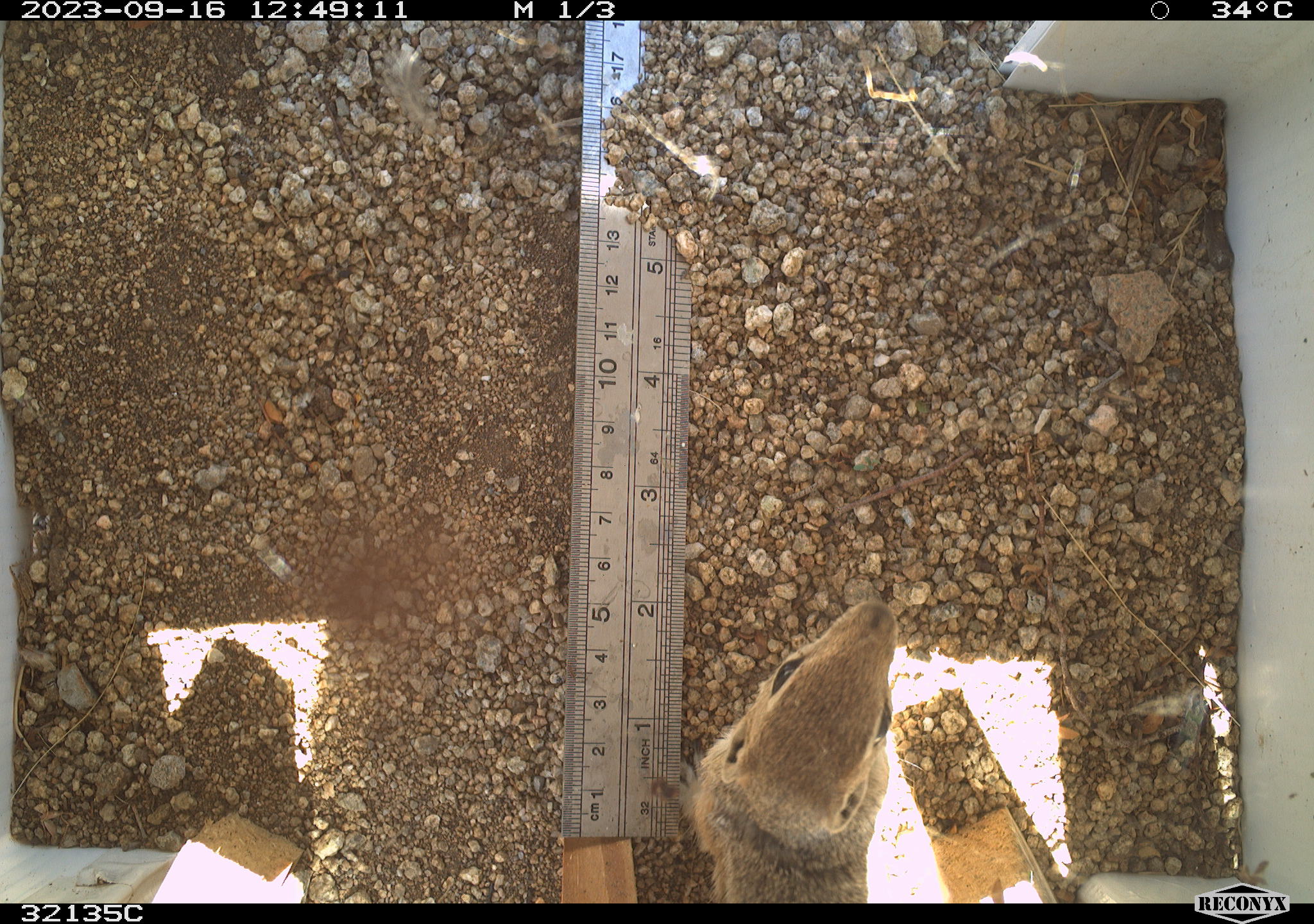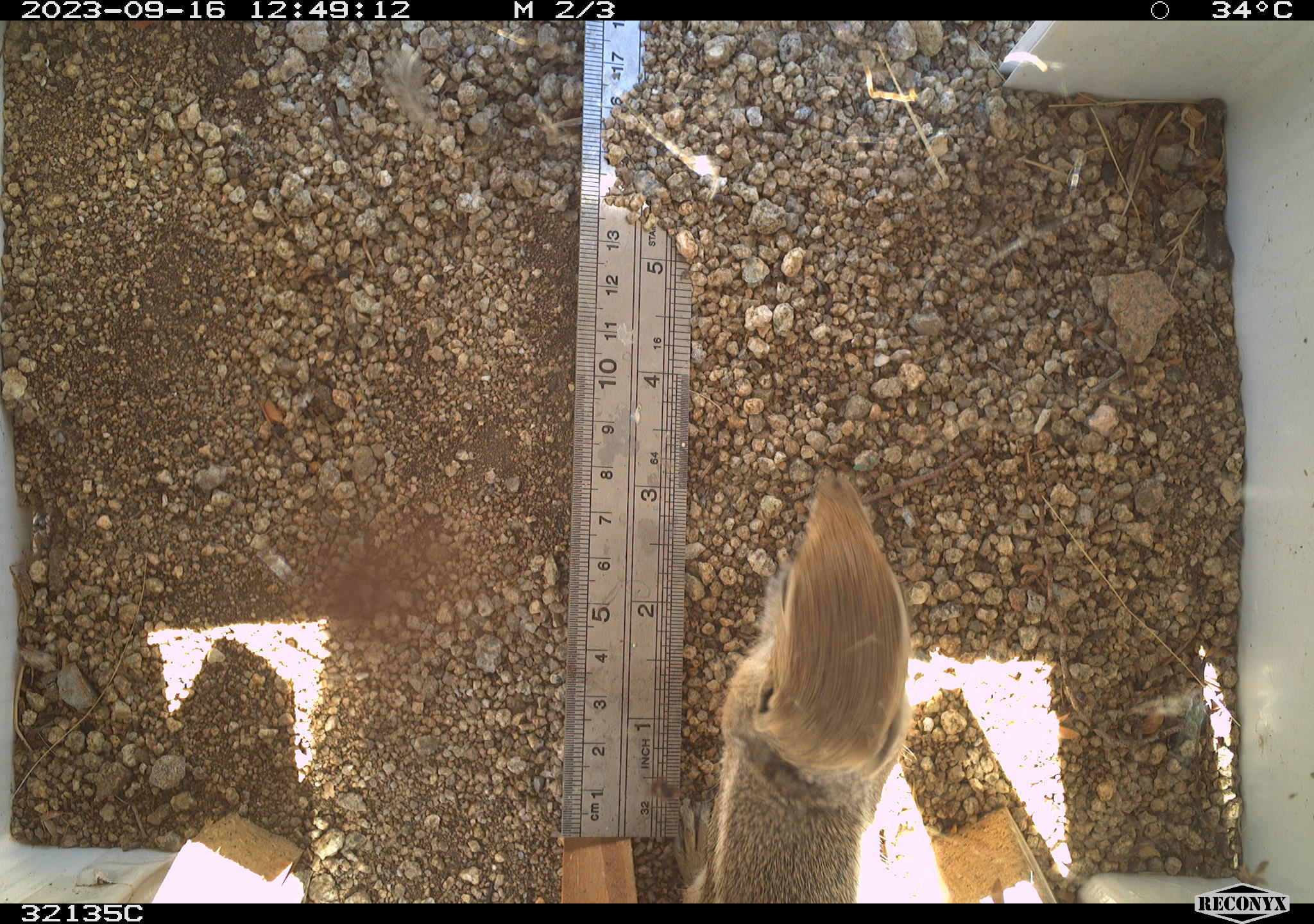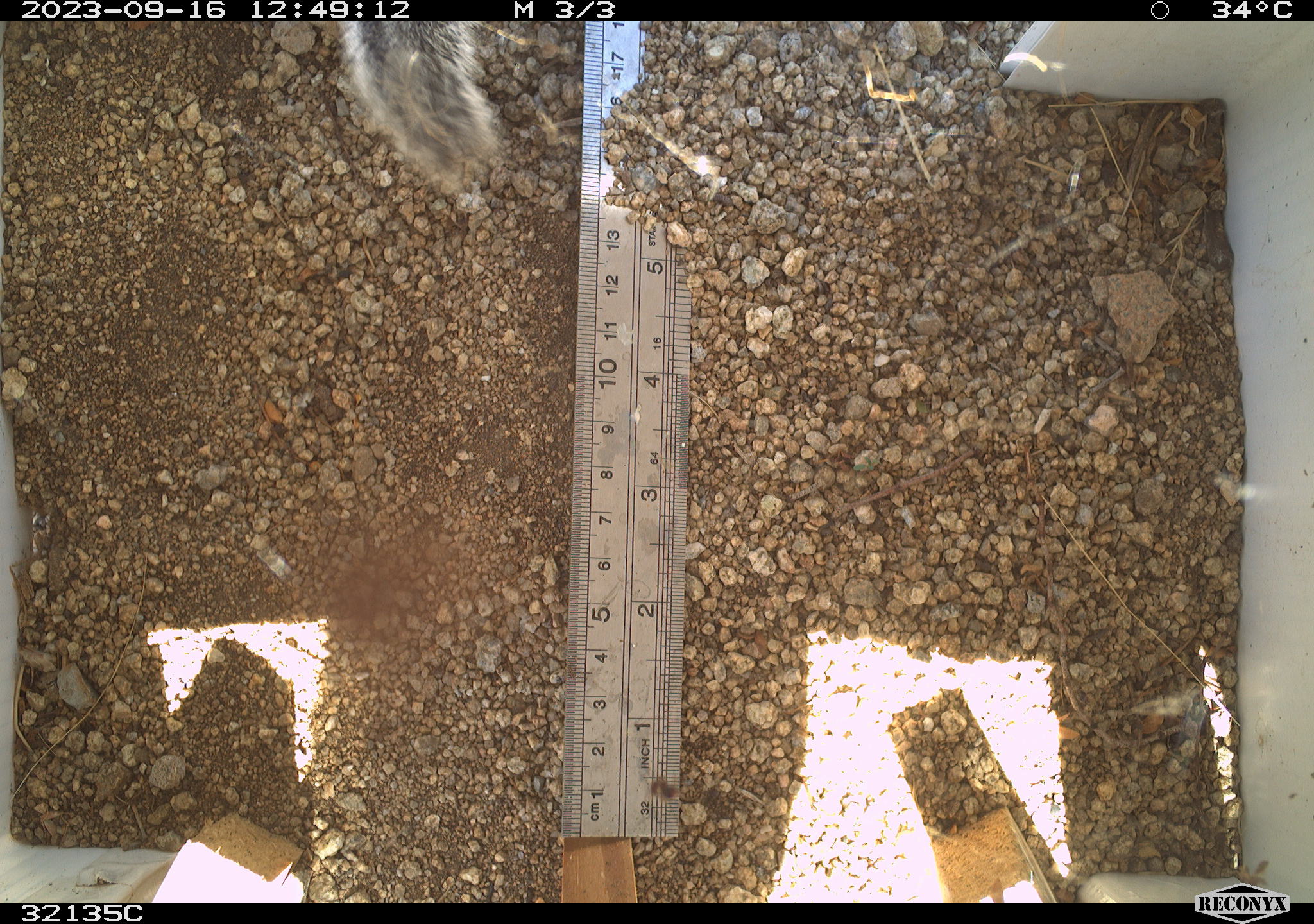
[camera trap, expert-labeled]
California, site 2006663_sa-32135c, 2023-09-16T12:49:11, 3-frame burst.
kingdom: Animalia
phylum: Chordata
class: Mammalia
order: Rodentia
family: Sciuridae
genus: Ammospermophilus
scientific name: Ammospermophilus leucurus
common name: white-tailed antelope squirrel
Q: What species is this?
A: White-tailed antelope squirrel (Ammospermophilus leucurus).